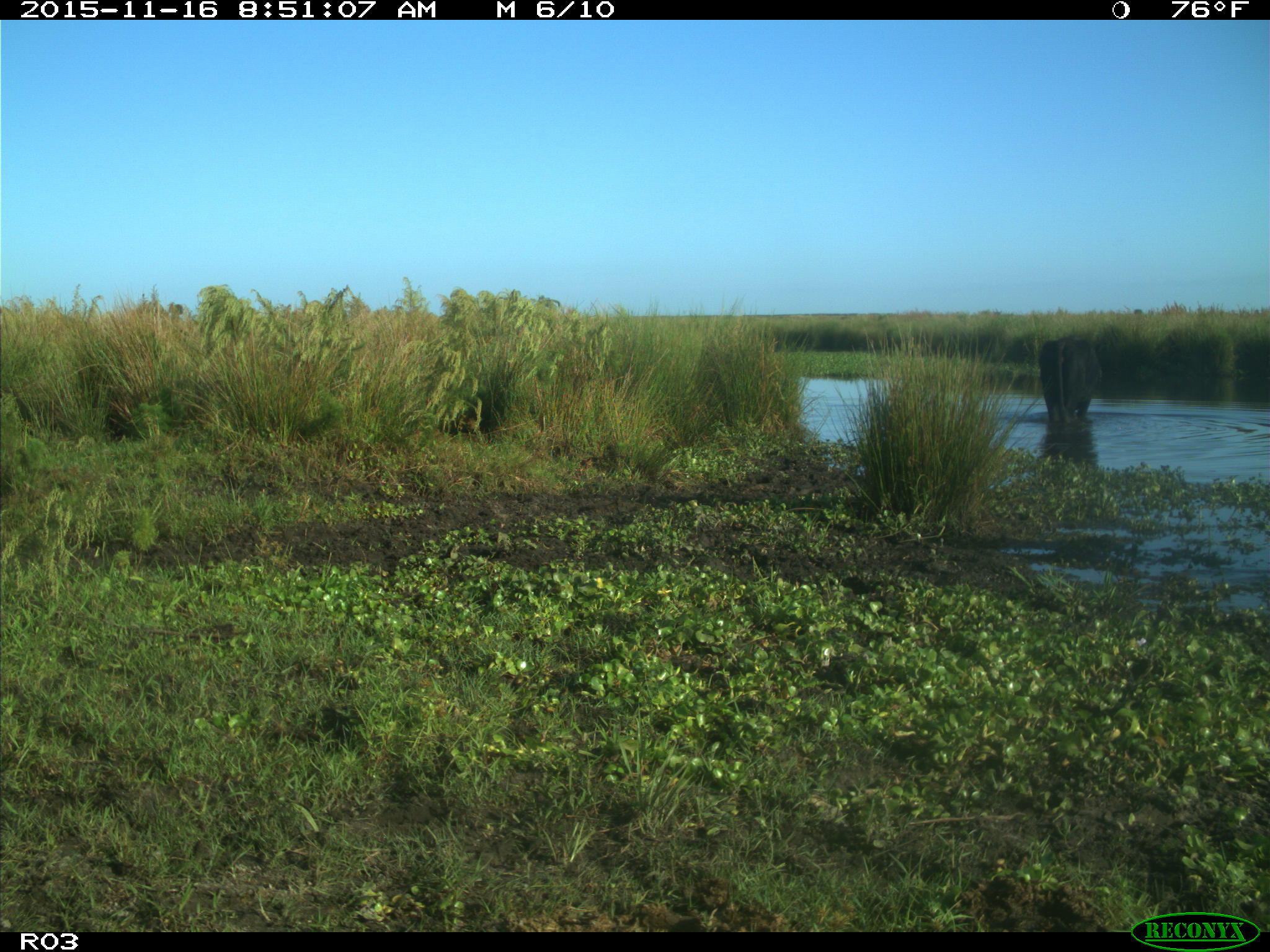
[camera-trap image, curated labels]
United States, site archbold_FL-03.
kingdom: Animalia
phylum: Chordata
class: Mammalia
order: Artiodactyla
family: Bovidae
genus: Bos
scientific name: Bos taurus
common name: domestic cow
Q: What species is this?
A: Bos taurus (domestic cow).